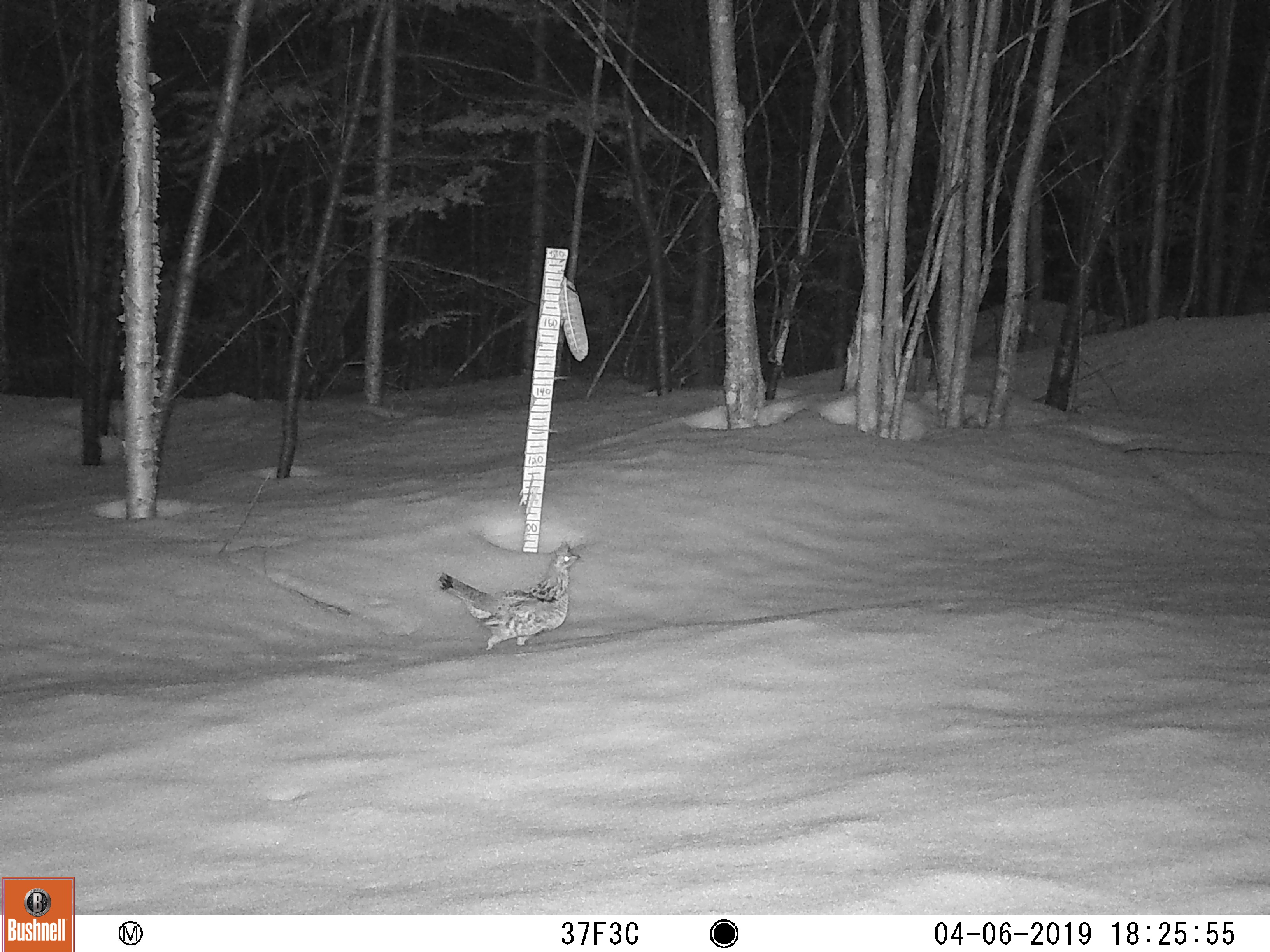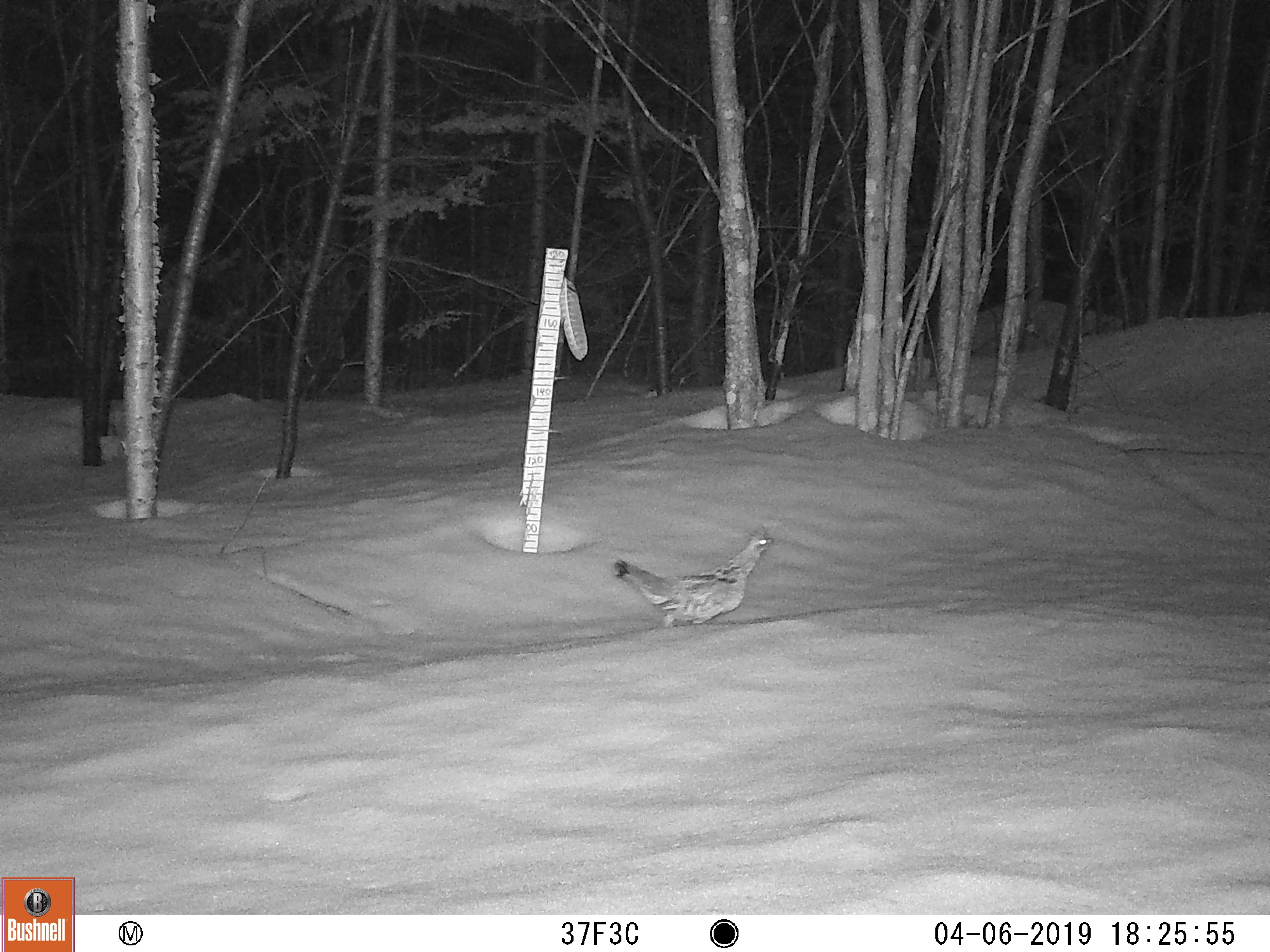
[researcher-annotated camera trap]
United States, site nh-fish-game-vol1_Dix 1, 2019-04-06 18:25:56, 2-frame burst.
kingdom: Animalia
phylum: Chordata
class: Aves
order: Galliformes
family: Phasianidae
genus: Bonasa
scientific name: Bonasa umbellus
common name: ruffed grouse